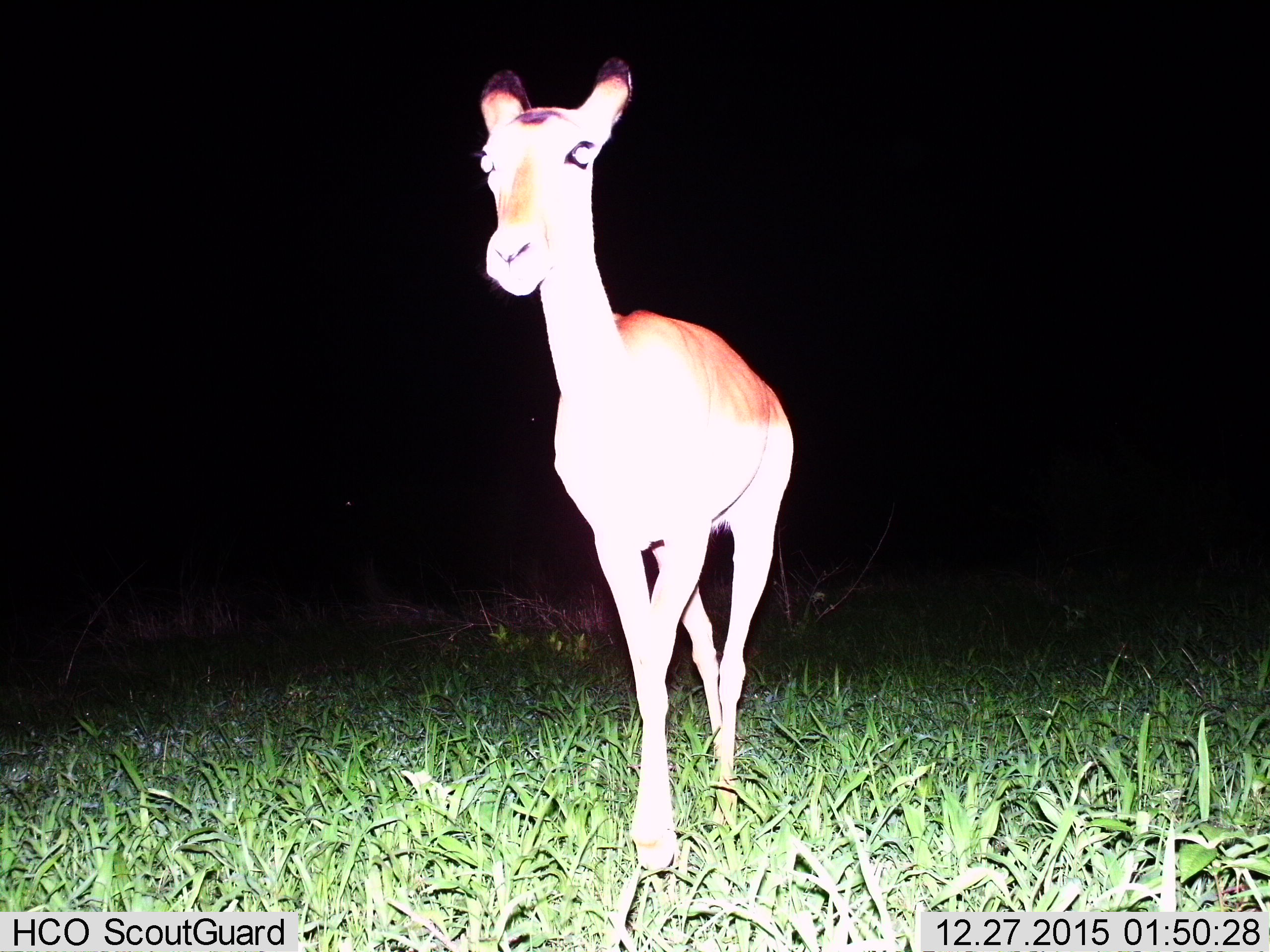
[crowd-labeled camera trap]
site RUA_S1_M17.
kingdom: Animalia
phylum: Chordata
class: Mammalia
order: Artiodactyla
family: Bovidae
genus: Aepyceros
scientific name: Aepyceros melampus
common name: impala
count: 1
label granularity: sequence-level